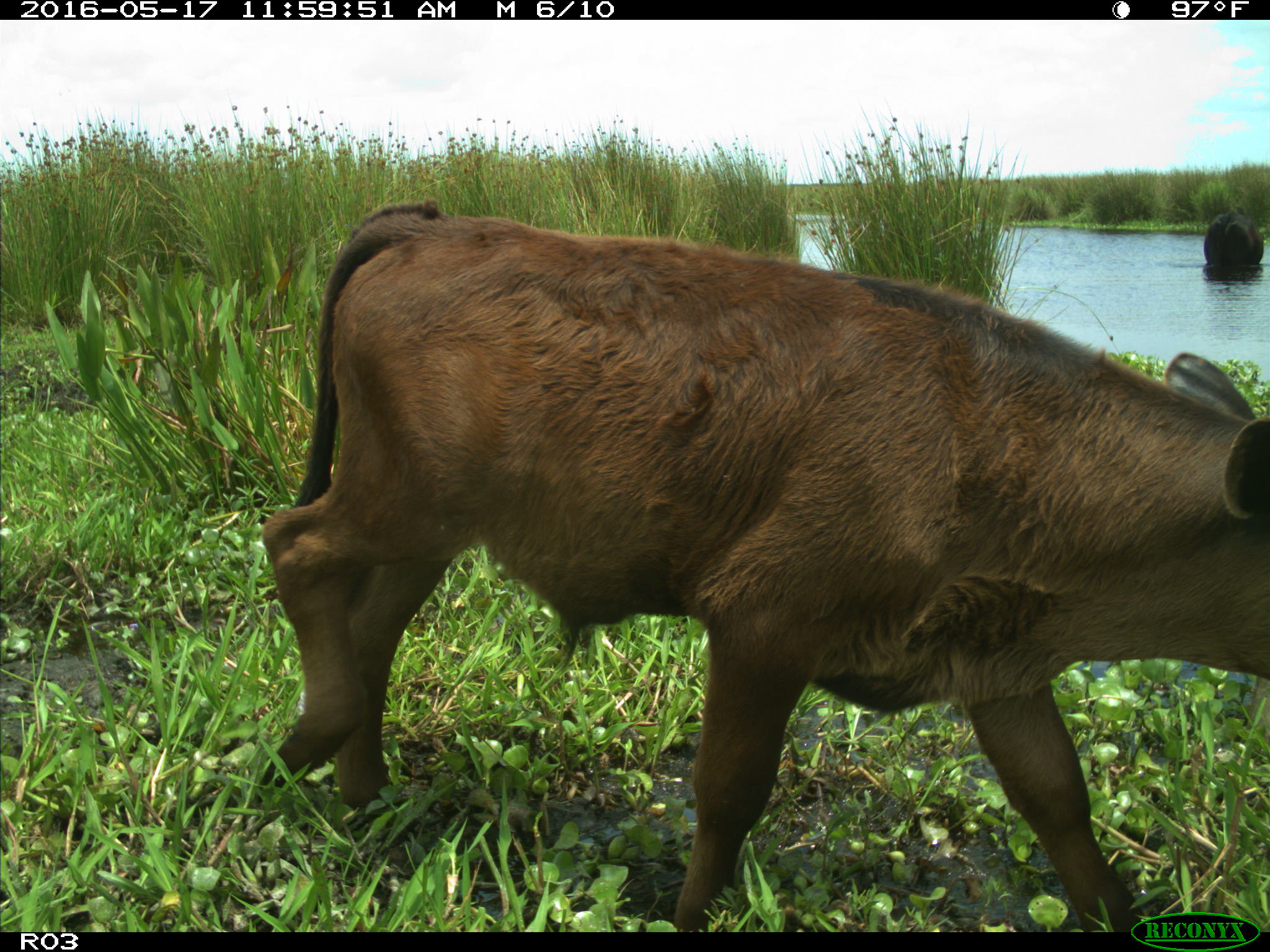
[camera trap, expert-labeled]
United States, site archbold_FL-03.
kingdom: Animalia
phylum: Chordata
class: Mammalia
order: Artiodactyla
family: Bovidae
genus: Bos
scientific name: Bos taurus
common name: domestic cow